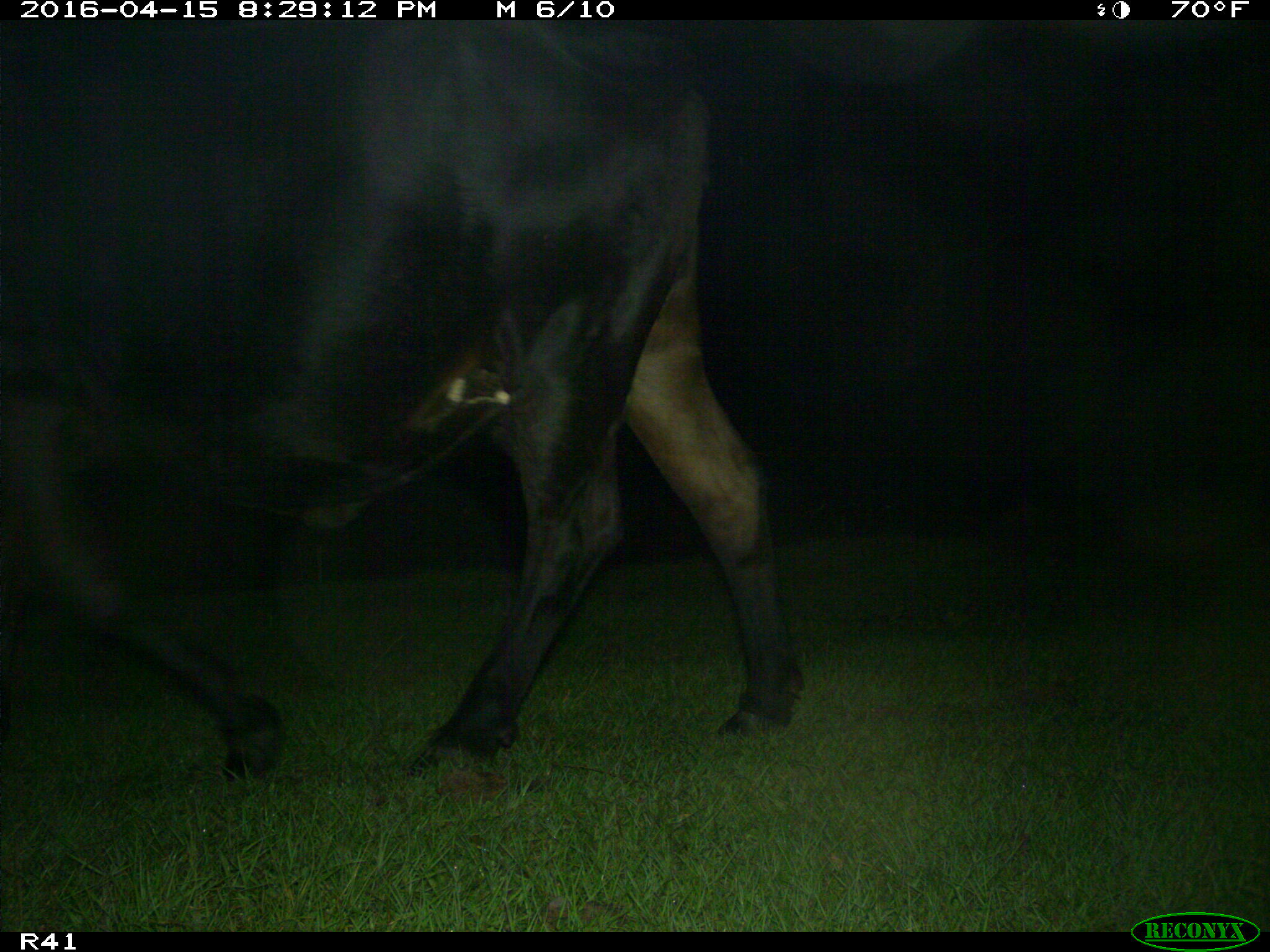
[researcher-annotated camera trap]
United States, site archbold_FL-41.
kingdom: Animalia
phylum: Chordata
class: Mammalia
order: Artiodactyla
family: Bovidae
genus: Bos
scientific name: Bos taurus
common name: domestic cow